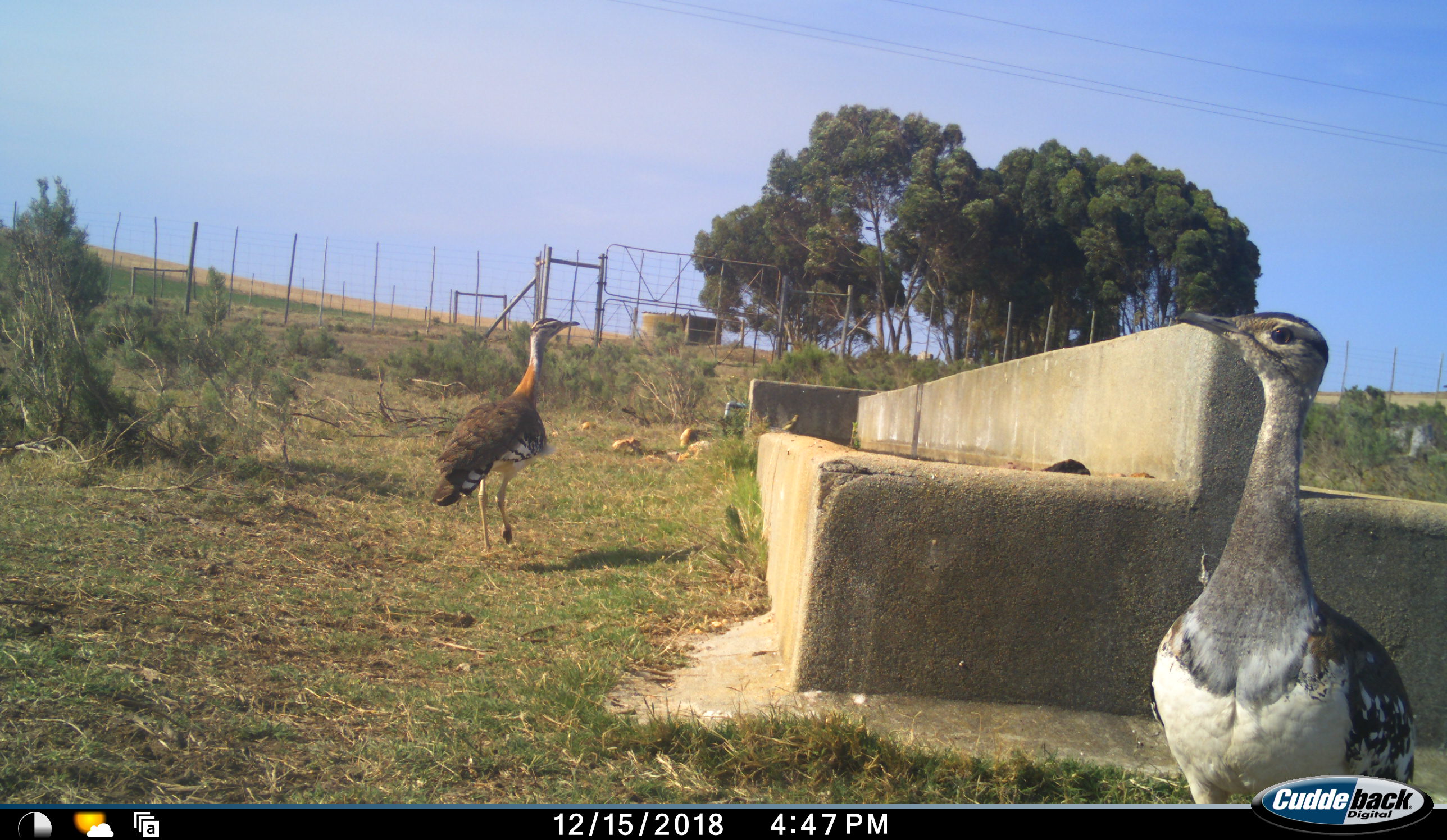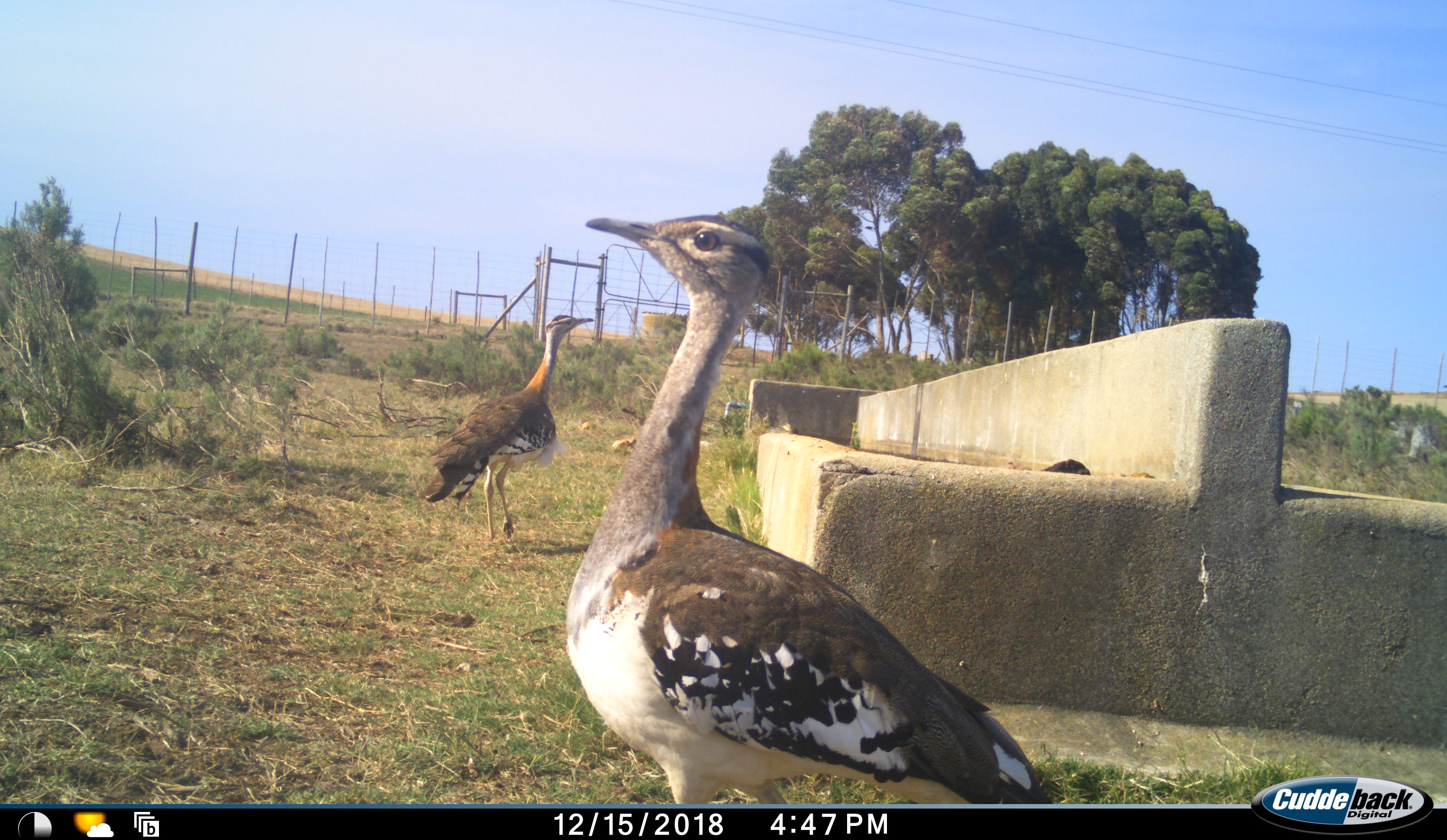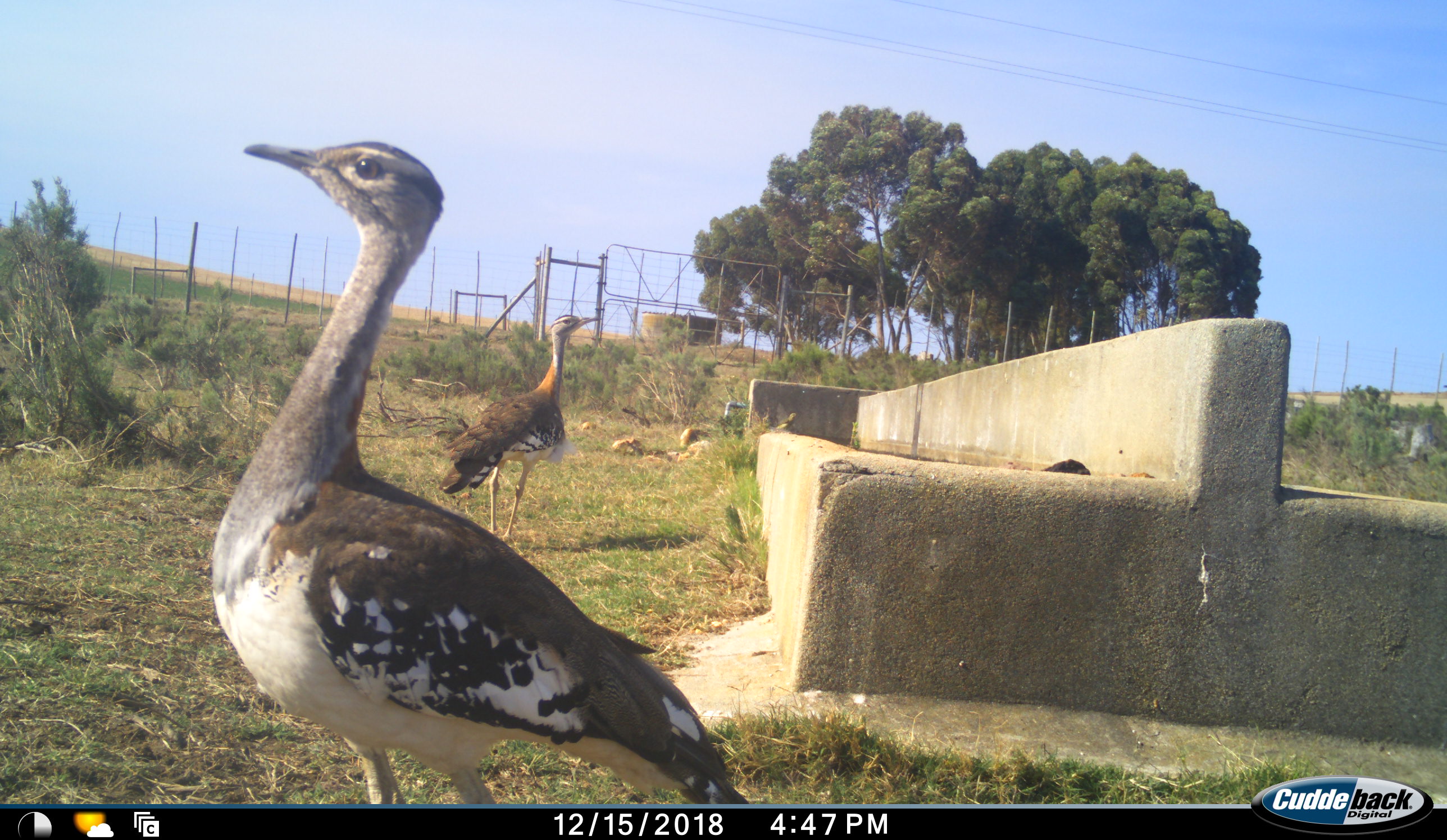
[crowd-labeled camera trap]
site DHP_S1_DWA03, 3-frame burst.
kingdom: Animalia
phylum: Chordata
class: Aves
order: Otidiformes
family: Otididae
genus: Neotis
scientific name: Neotis denhami denhami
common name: denham's bustard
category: bustarddenhams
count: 2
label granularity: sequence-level